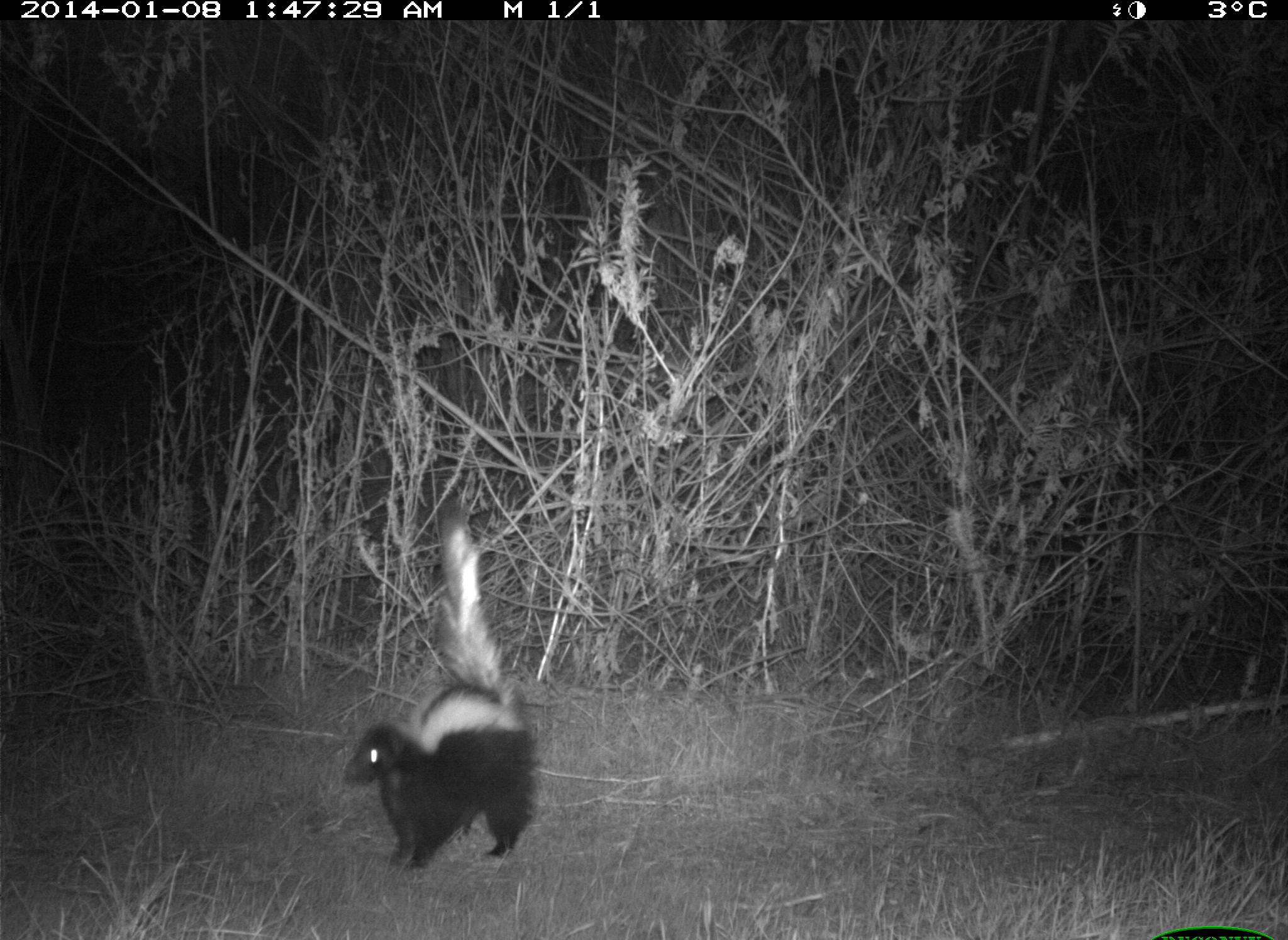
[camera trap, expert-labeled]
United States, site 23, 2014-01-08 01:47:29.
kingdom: Animalia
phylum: Chordata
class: Mammalia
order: Carnivora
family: Mephitidae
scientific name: Mephitidae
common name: skunk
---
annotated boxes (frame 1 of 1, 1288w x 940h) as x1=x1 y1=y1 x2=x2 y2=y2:
skunk: x1=342 y1=490 x2=536 y2=874